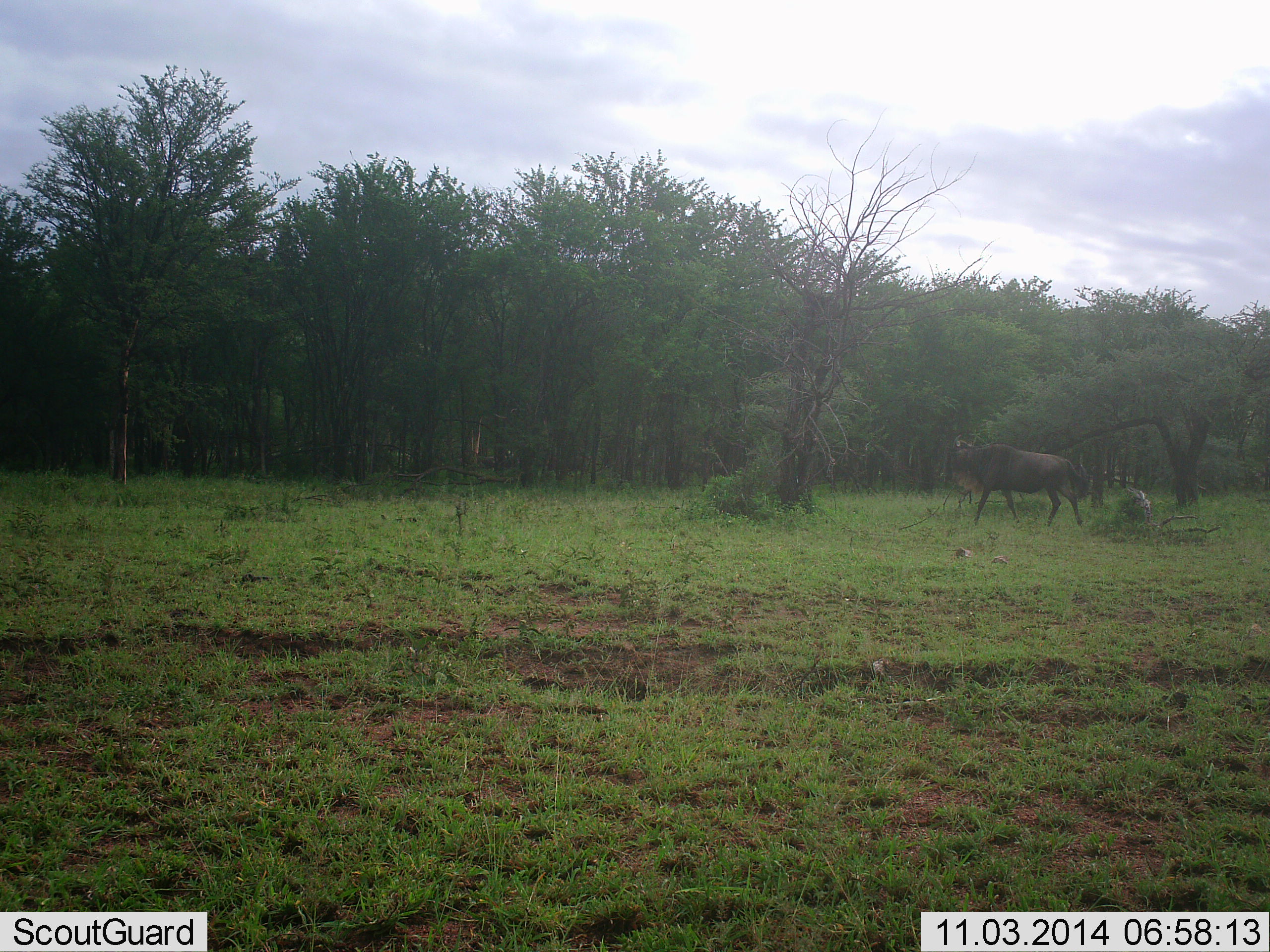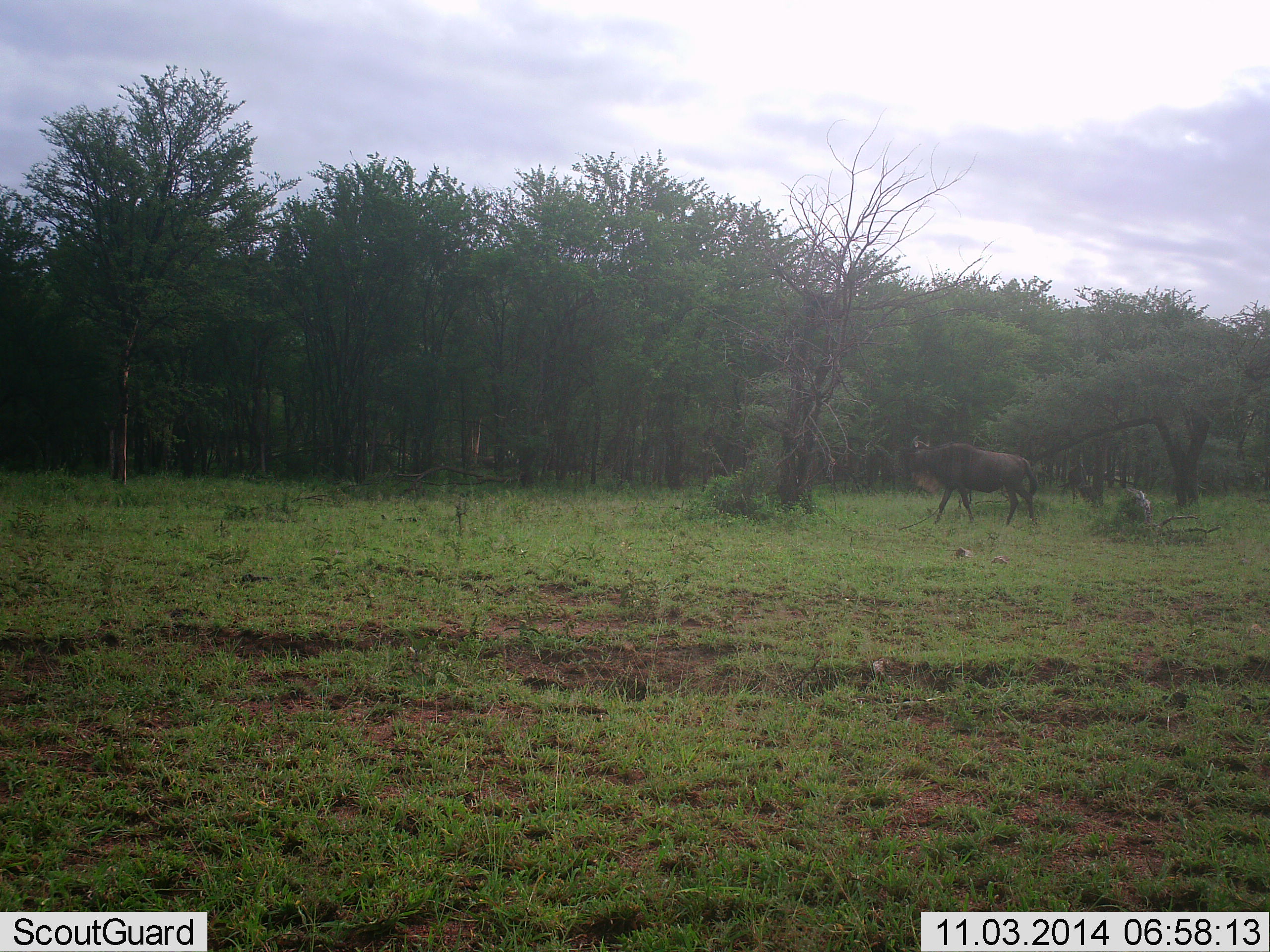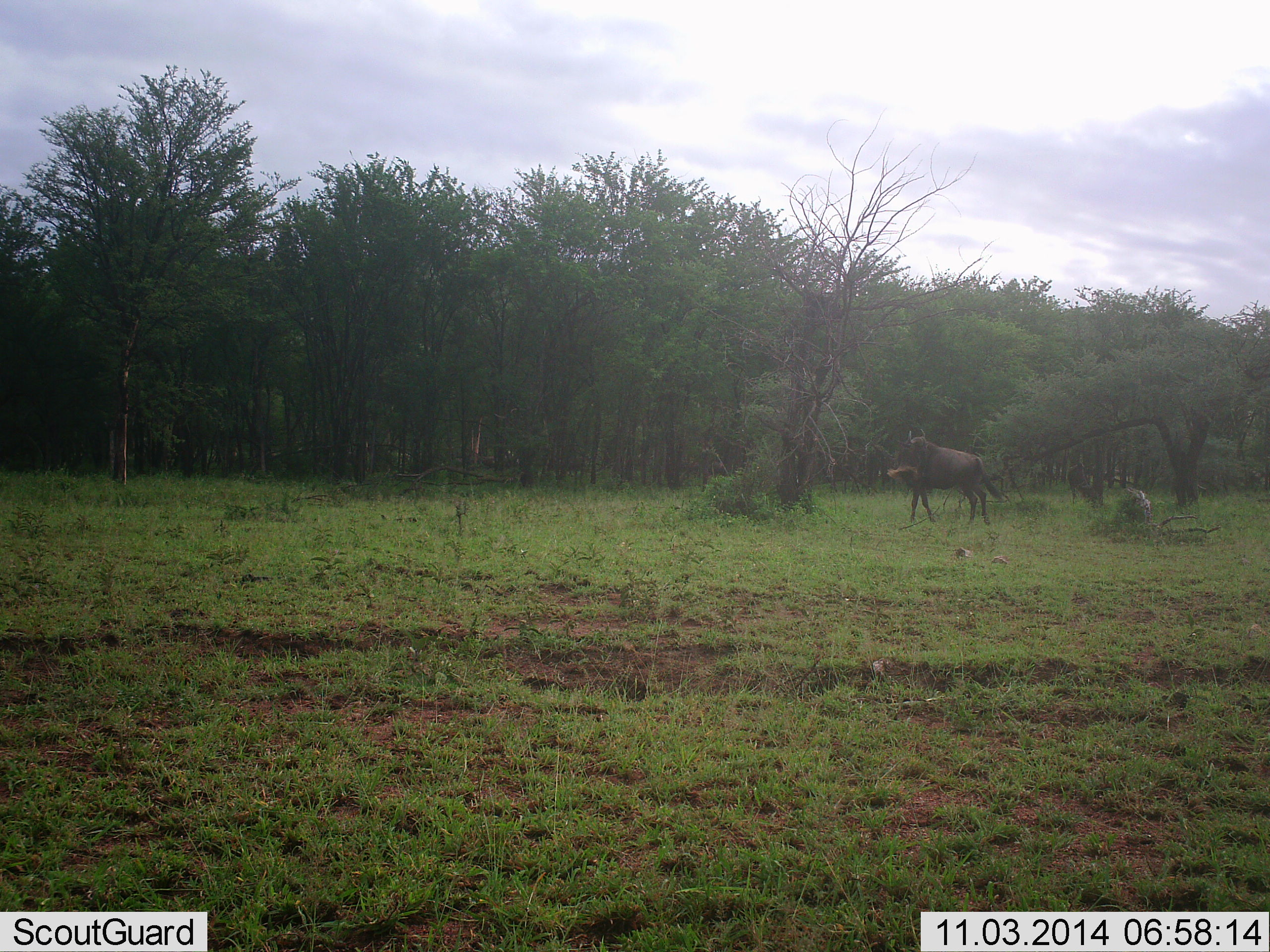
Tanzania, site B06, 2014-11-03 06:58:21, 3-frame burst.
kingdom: Animalia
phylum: Chordata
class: Mammalia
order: Artiodactyla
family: Bovidae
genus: Connochaetes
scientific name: Connochaetes taurinus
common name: blue wildebeest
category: wildebeest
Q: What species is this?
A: Wildebeest (blue wildebeest) (Connochaetes taurinus).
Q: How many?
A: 1.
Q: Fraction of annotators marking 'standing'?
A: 10%.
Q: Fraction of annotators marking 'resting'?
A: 0%.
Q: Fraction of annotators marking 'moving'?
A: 100%.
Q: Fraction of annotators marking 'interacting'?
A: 0%.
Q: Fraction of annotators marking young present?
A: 0%.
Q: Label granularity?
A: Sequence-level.